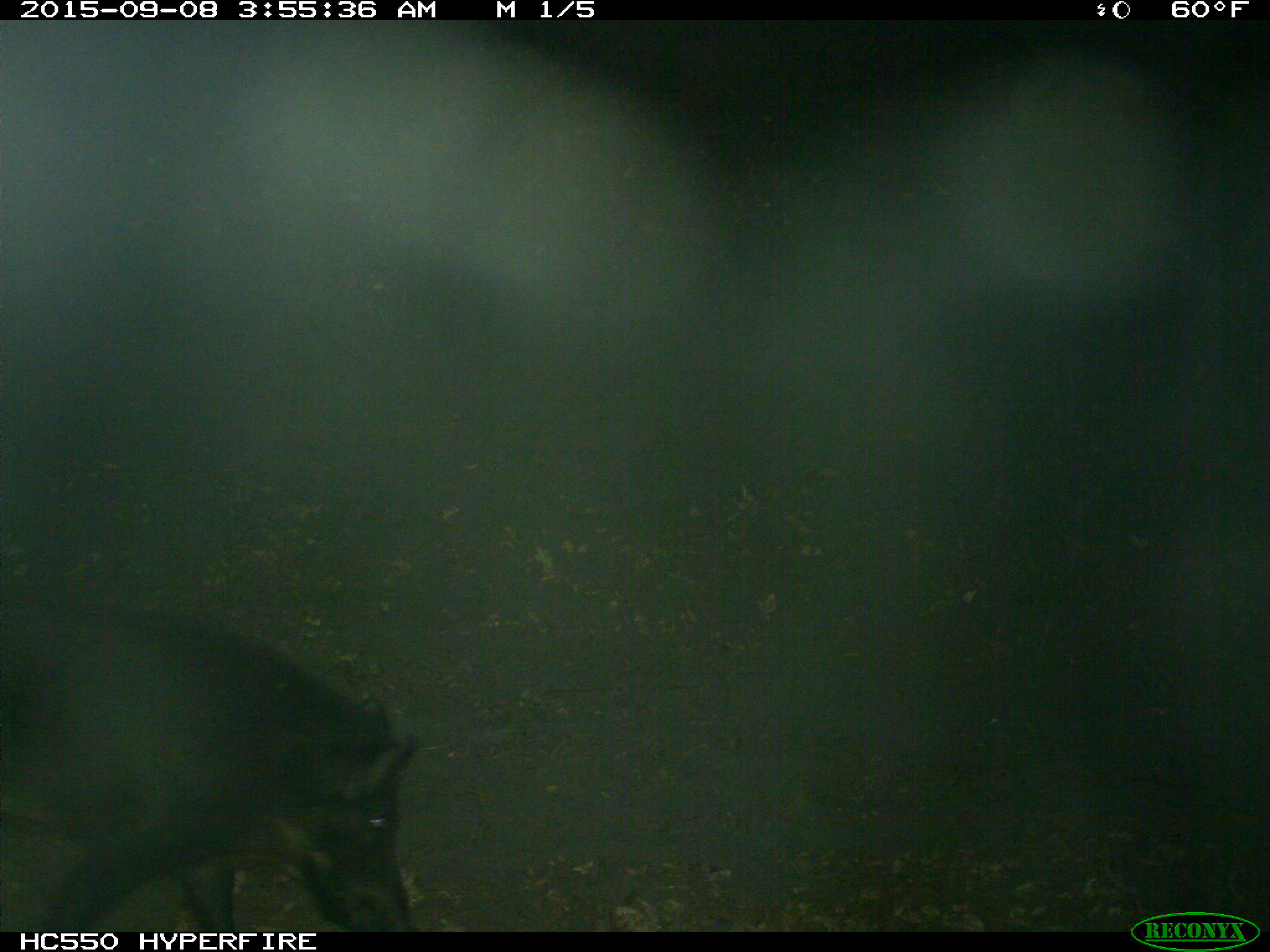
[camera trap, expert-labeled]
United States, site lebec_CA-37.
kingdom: Animalia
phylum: Chordata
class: Mammalia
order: Artiodactyla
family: Suidae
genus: Sus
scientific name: Sus scrofa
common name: wild boar